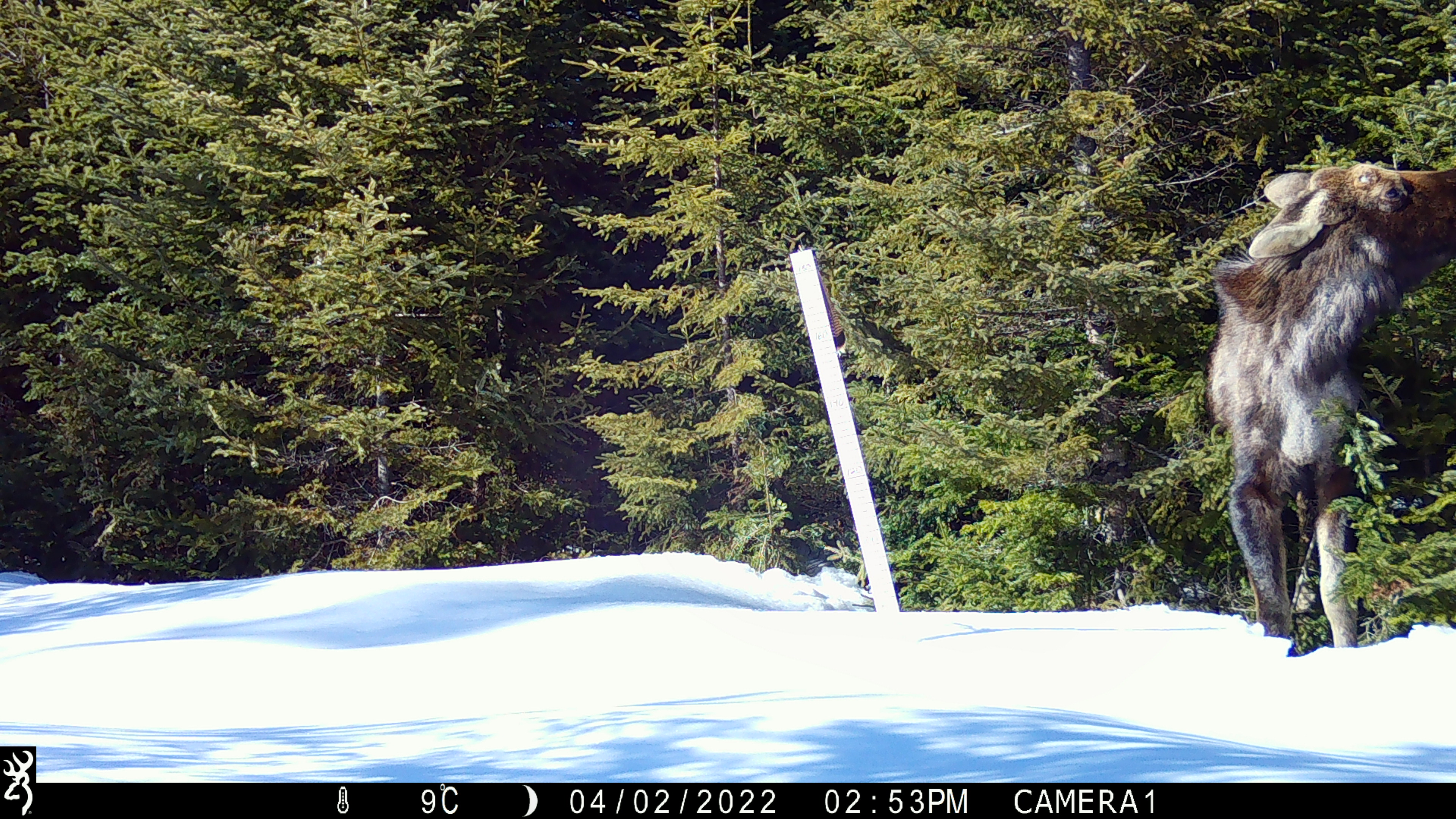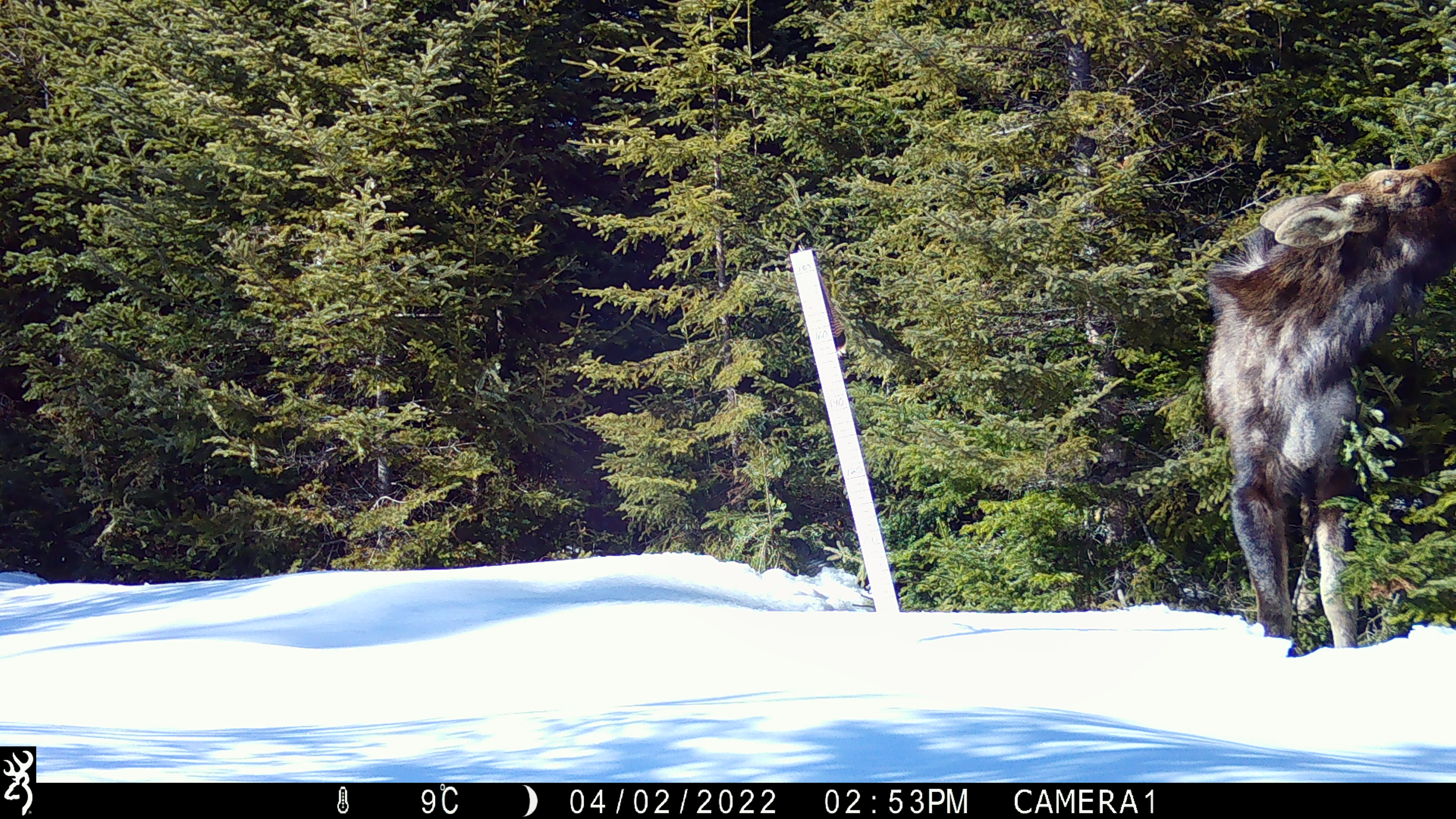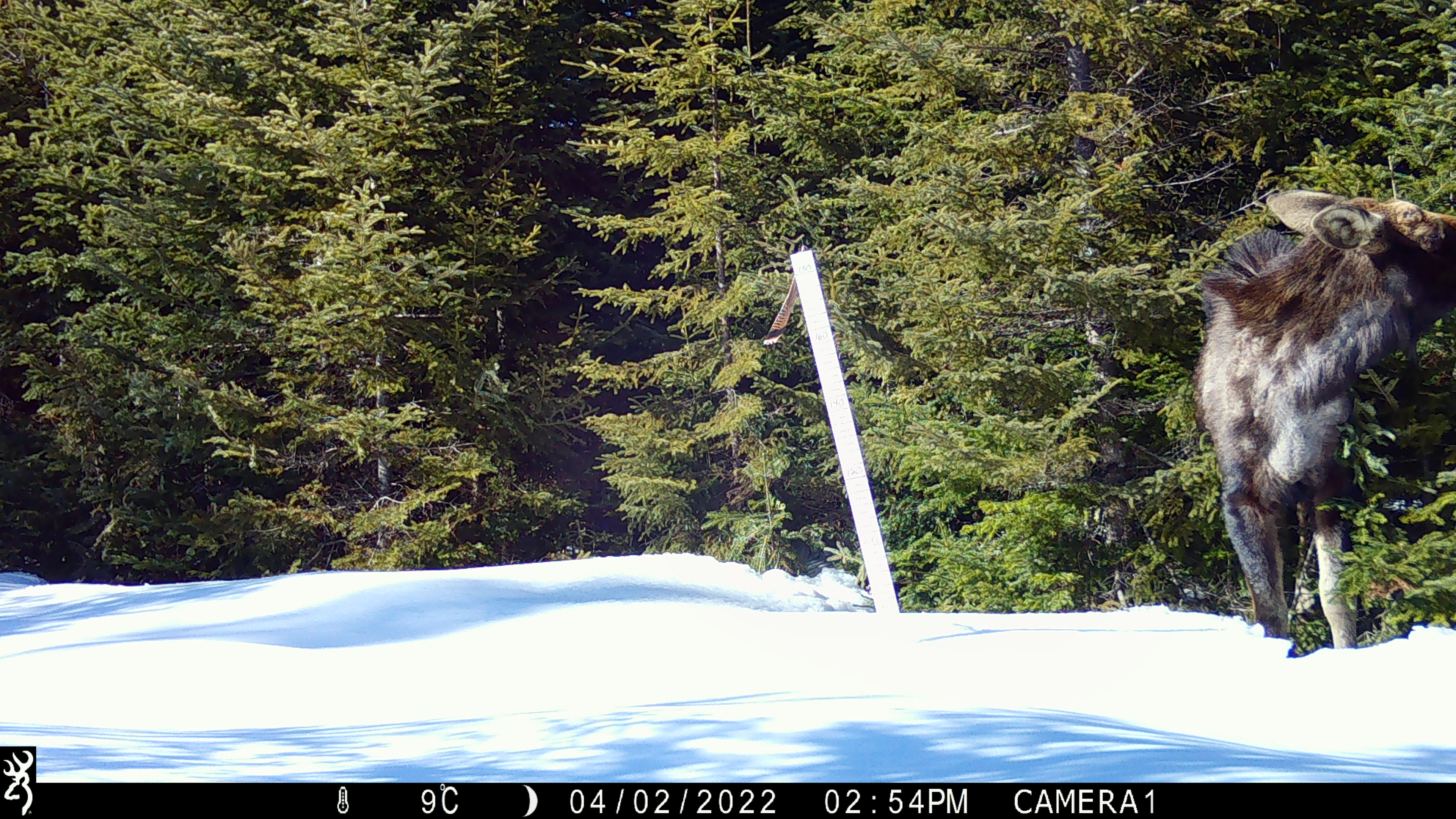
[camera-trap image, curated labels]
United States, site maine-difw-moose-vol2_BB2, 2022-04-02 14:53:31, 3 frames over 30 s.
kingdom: Animalia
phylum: Chordata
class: Mammalia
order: Artiodactyla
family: Cervidae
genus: Alces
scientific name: Alces alces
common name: moose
Moose (Alces alces).